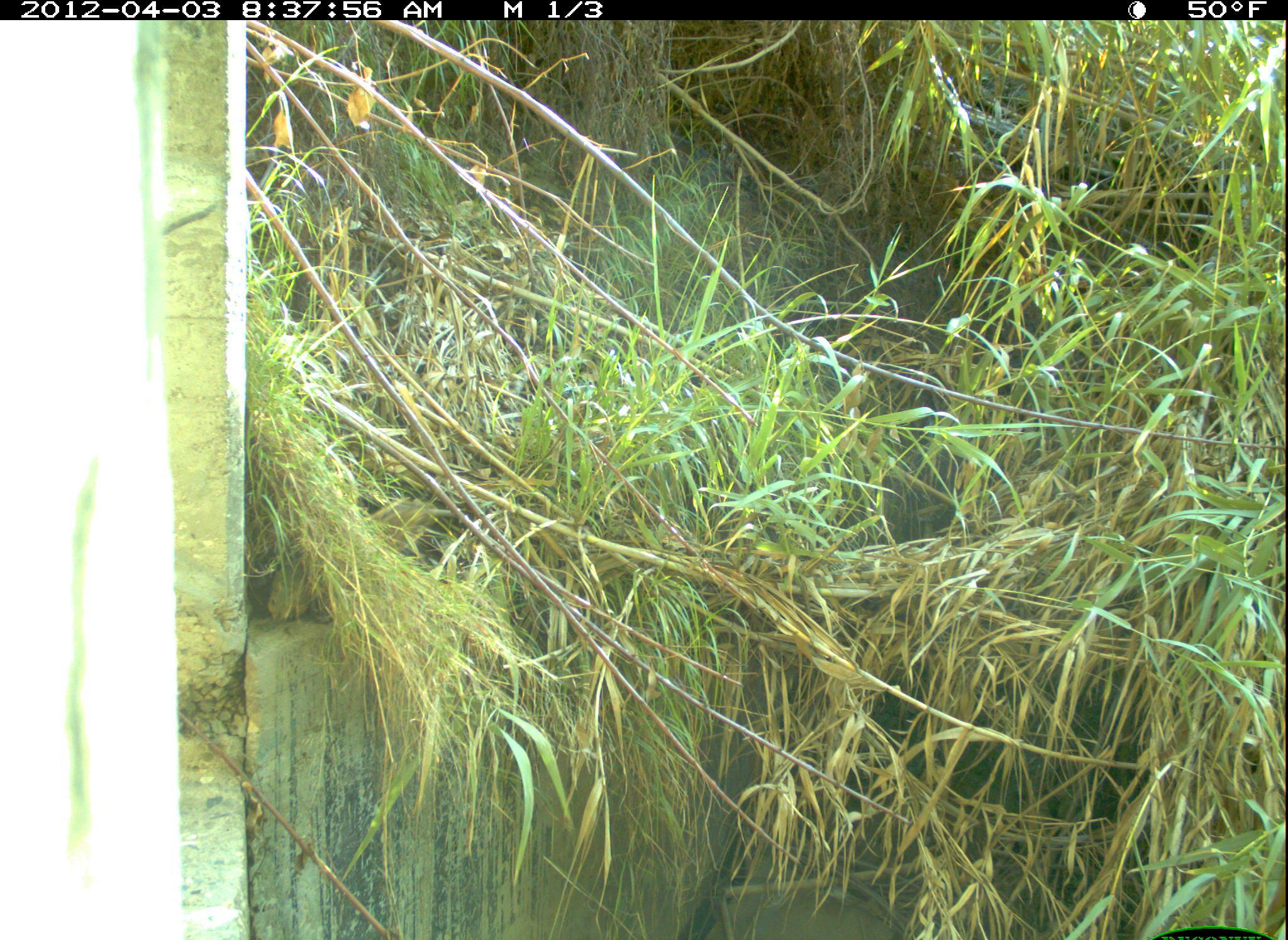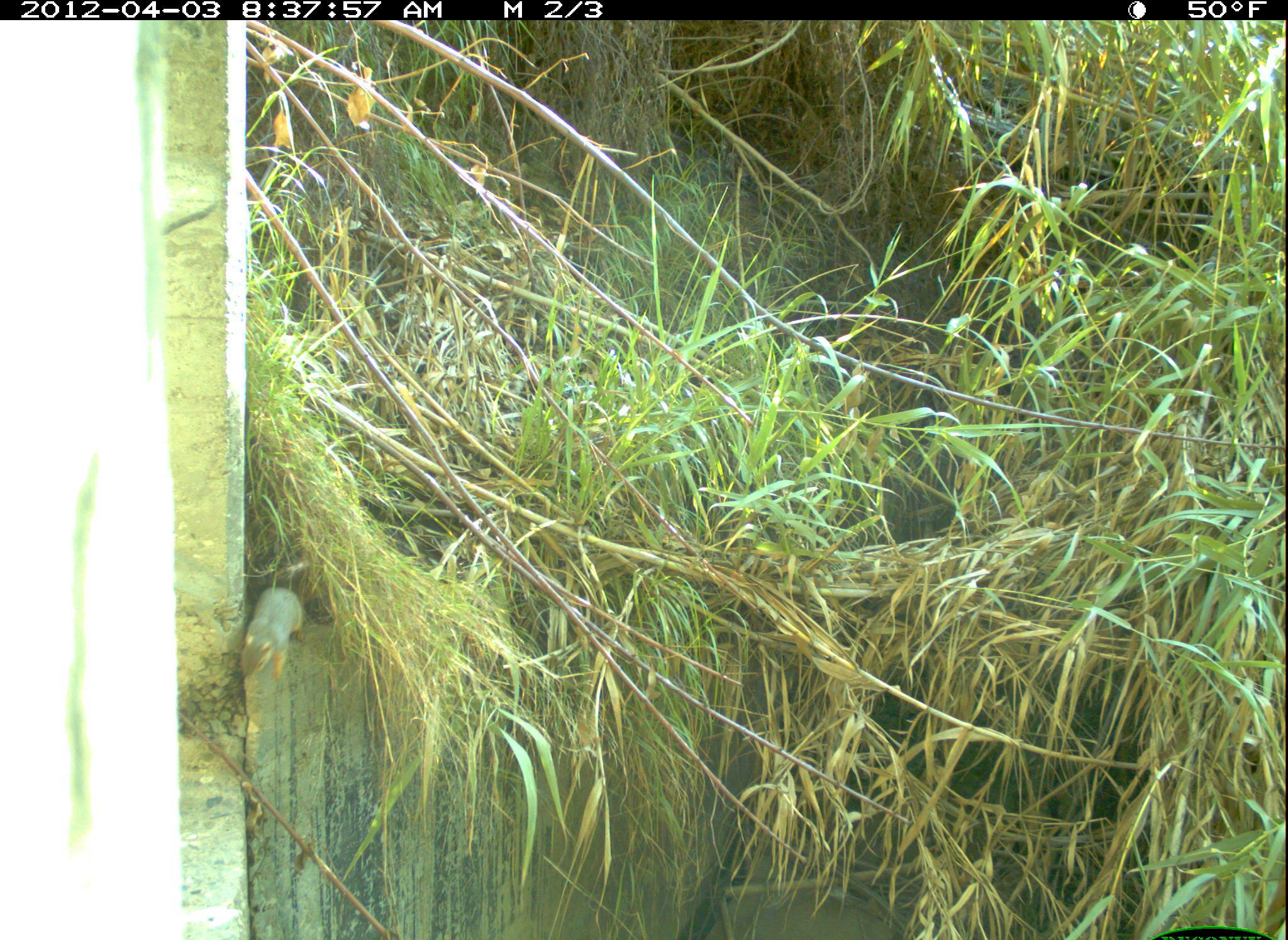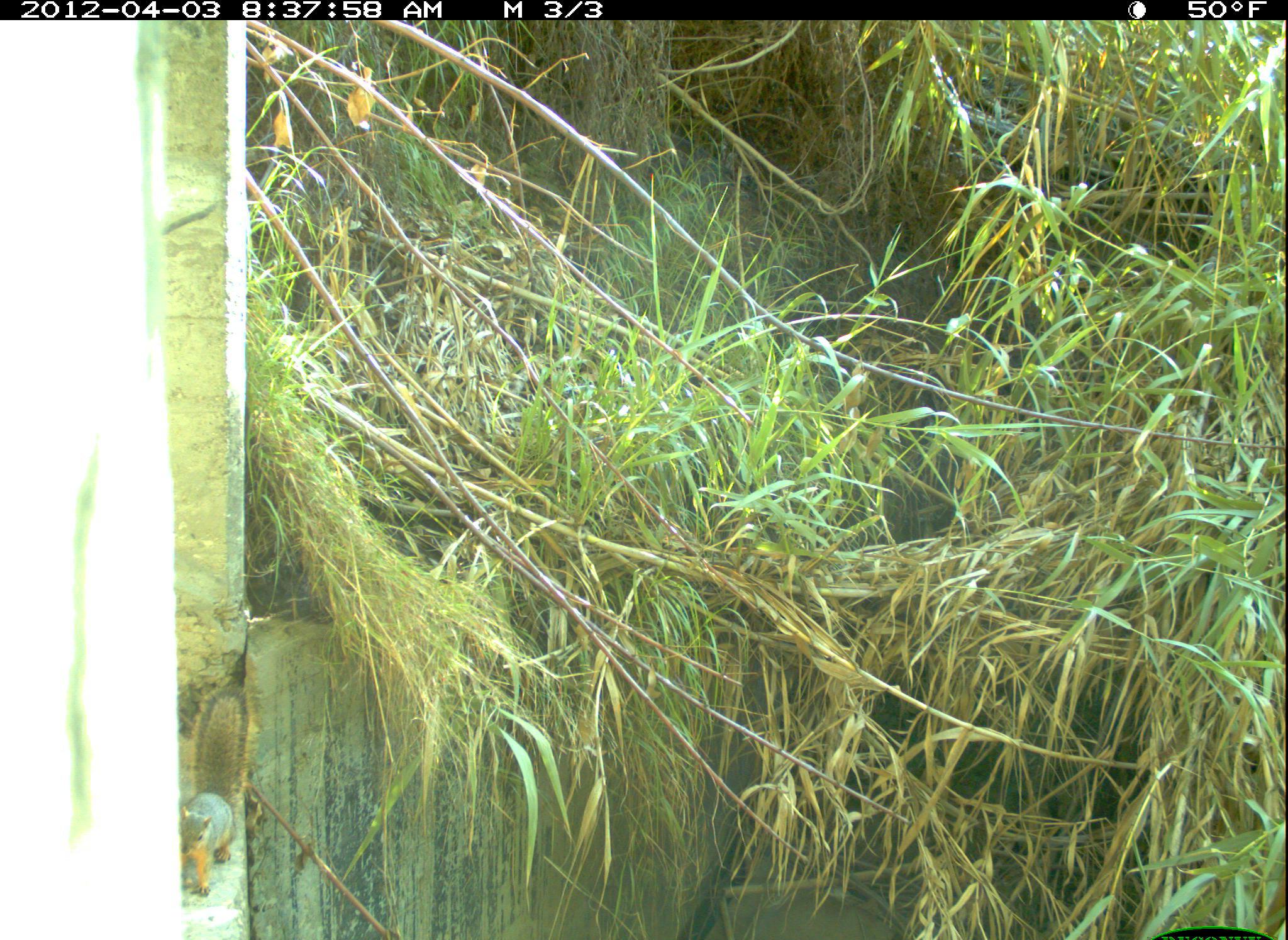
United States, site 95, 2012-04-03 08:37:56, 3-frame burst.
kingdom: Animalia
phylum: Chordata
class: Mammalia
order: Rodentia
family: Sciuridae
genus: Sciurus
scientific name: Sciurus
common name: squirrel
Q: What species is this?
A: Squirrel (Sciurus).